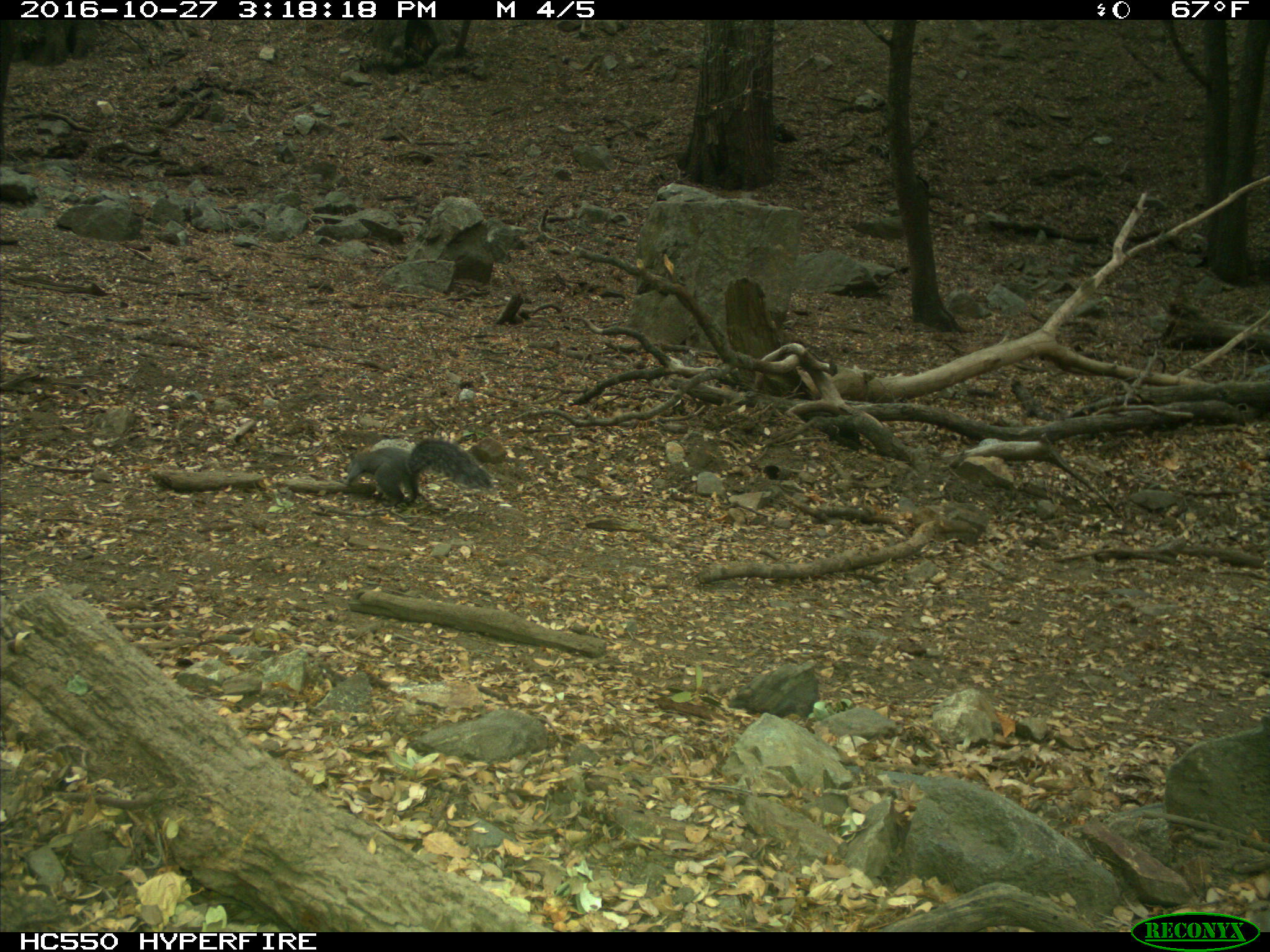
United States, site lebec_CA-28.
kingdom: Animalia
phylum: Chordata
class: Mammalia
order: Rodentia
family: Sciuridae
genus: Sciurus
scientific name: Sciurus carolinensis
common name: eastern gray squirrel